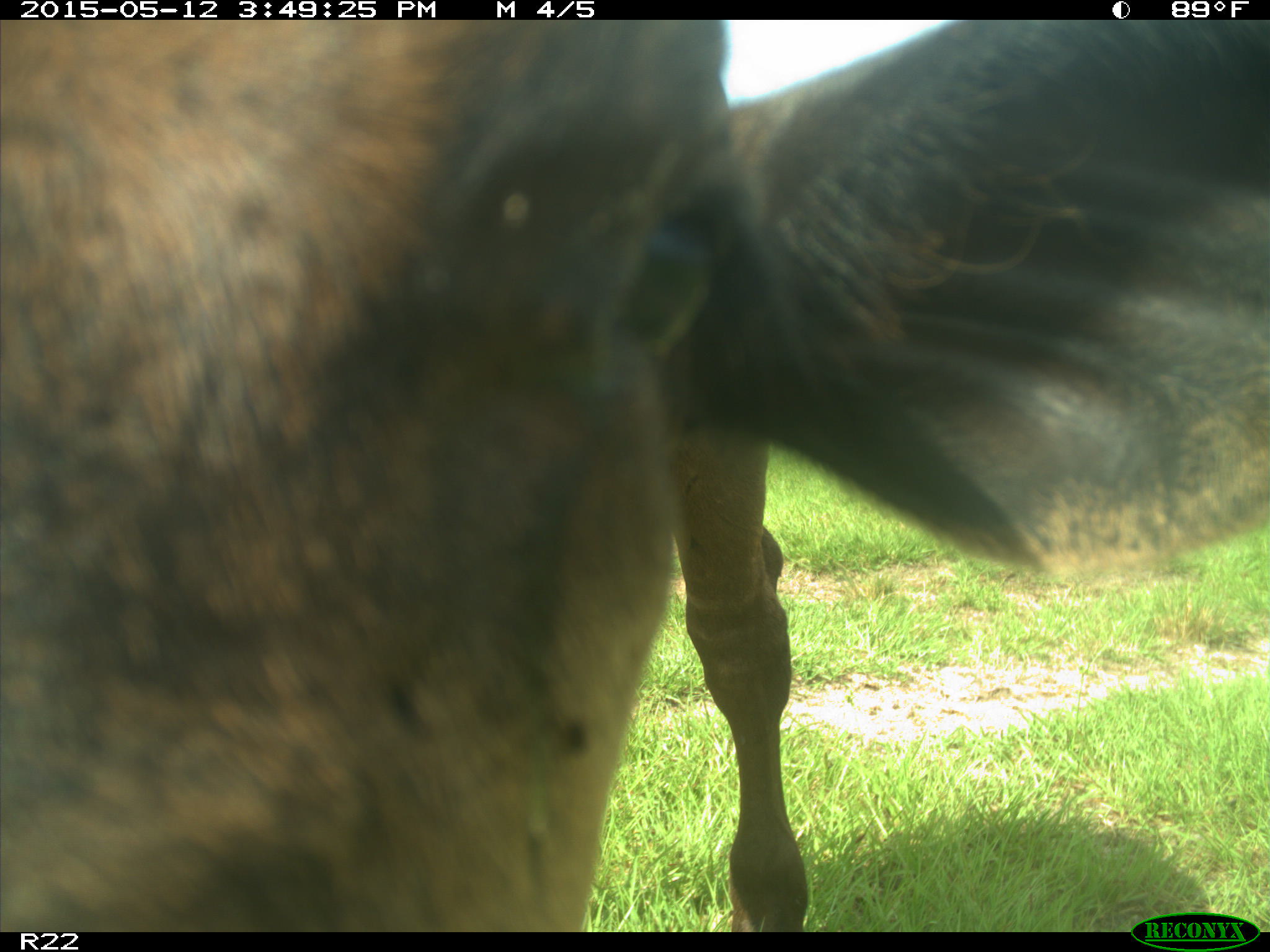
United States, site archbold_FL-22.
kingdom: Animalia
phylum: Chordata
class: Mammalia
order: Artiodactyla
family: Bovidae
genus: Bos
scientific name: Bos taurus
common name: domestic cow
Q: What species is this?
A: Bos taurus (domestic cow).